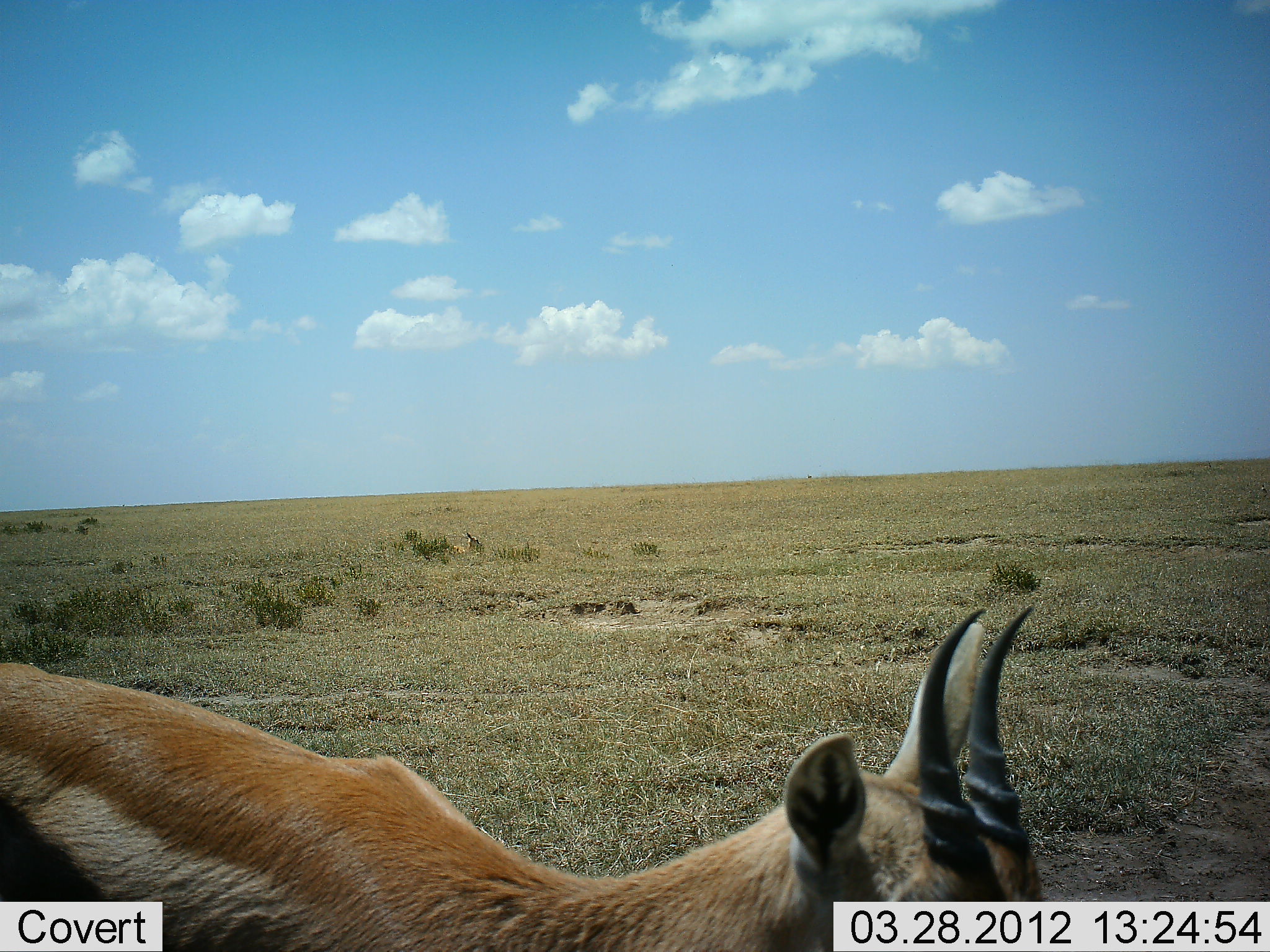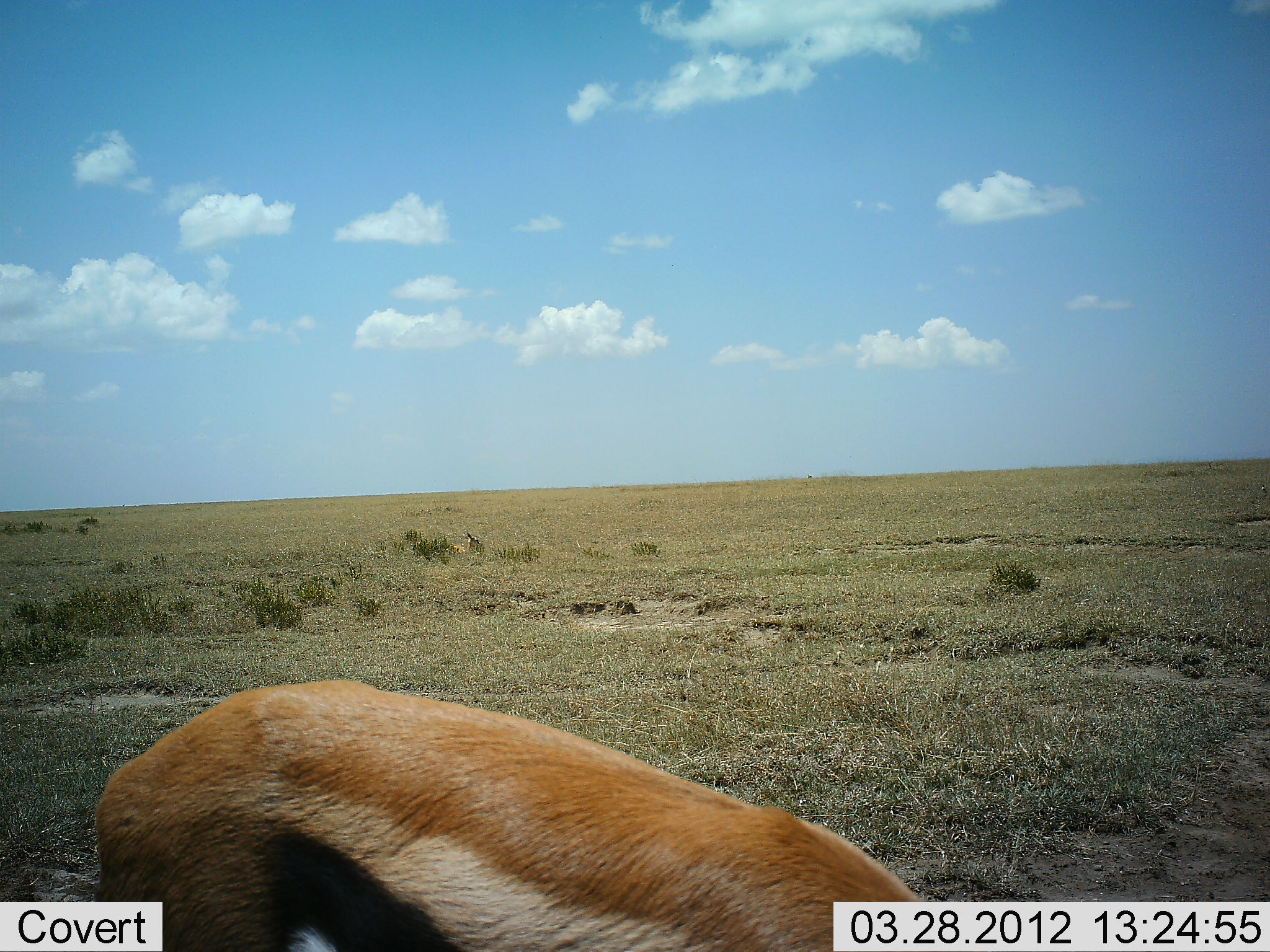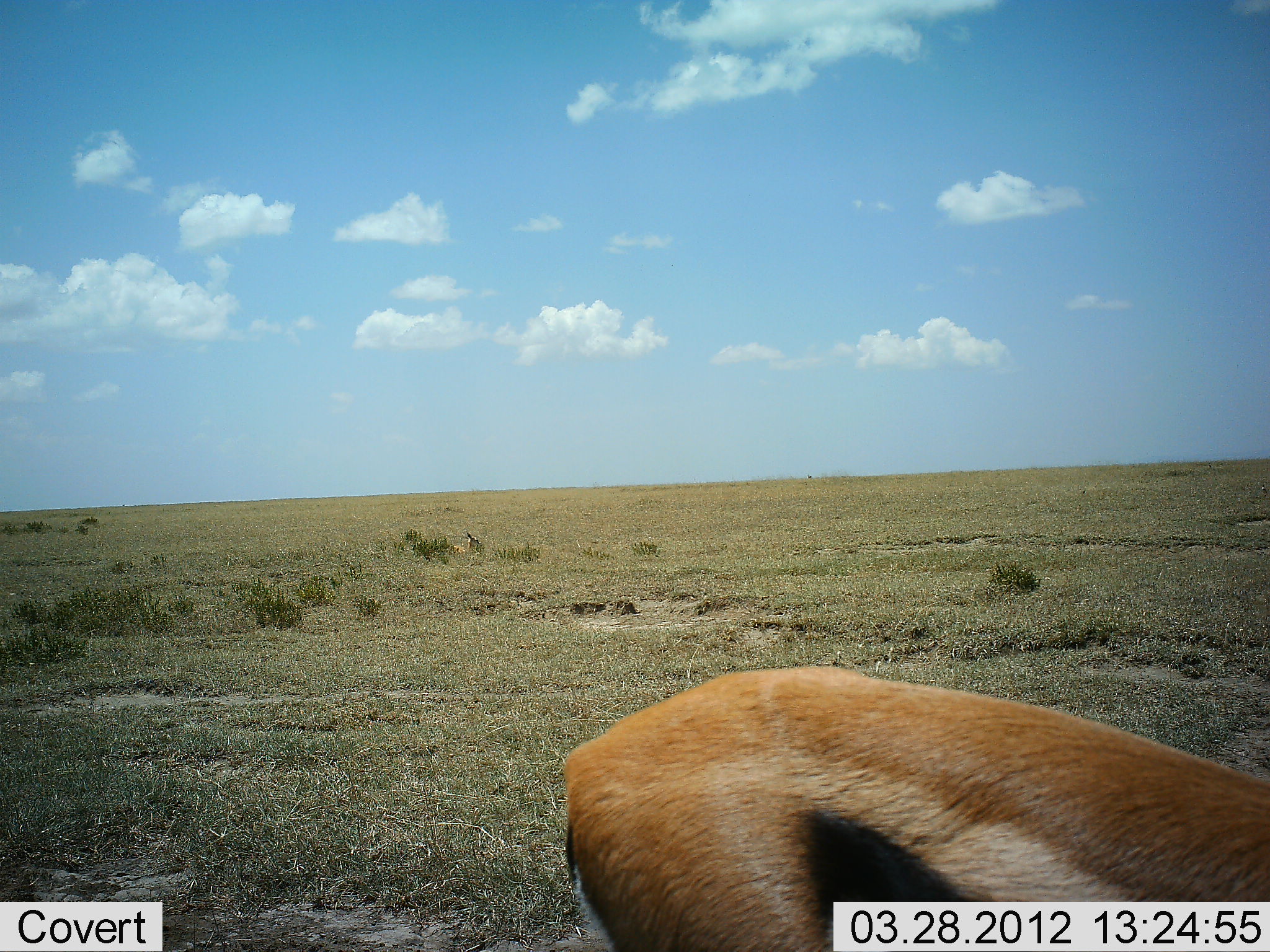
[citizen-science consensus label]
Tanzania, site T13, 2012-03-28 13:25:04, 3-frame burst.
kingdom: Animalia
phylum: Chordata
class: Mammalia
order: Artiodactyla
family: Bovidae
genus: Eudorcas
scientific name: Eudorcas thomsonii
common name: thomson's gazelle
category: gazellethomsons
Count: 1.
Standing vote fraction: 14%.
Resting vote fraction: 0%.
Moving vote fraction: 62%.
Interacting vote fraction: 0%.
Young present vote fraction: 0%.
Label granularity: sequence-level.